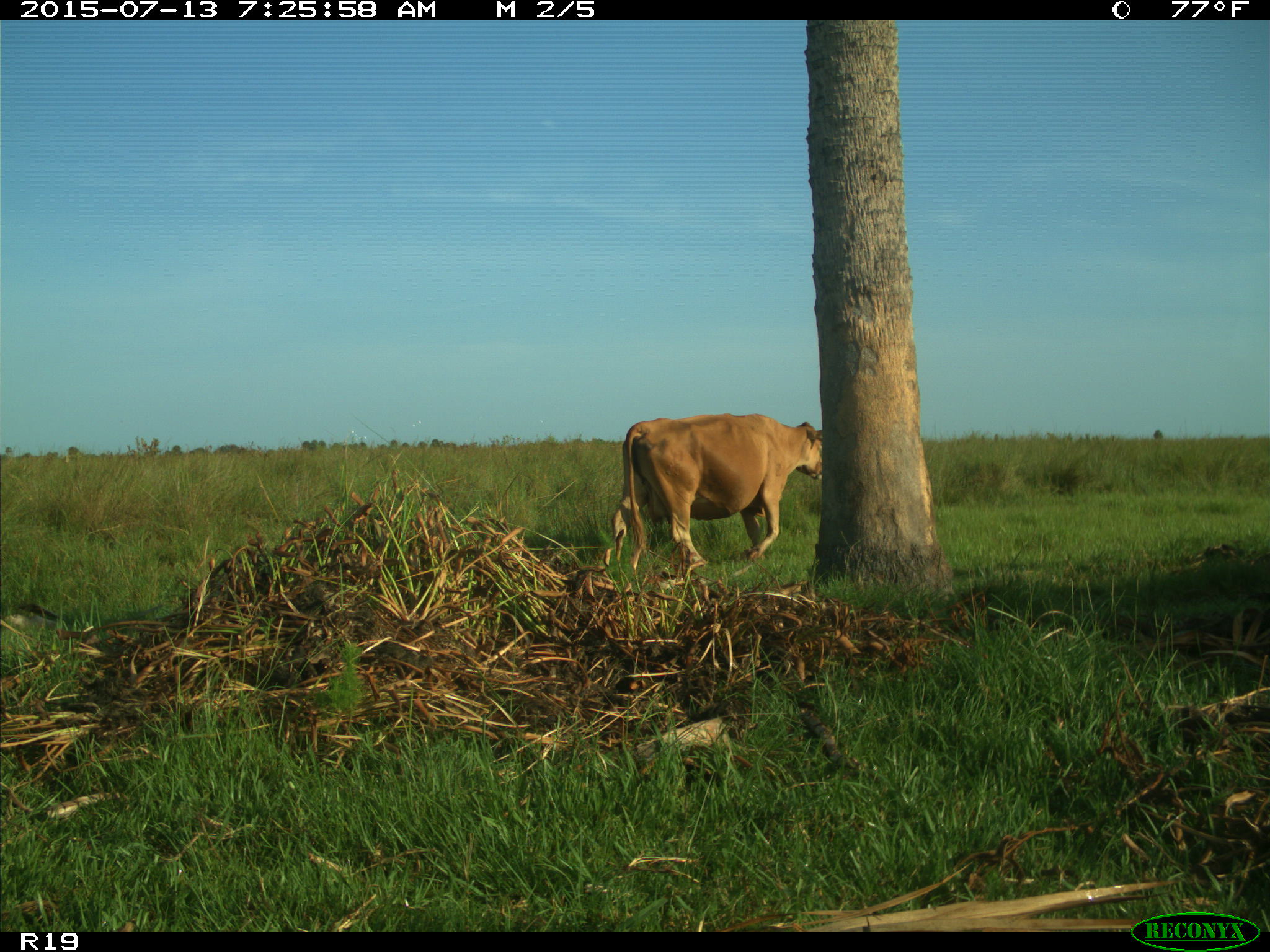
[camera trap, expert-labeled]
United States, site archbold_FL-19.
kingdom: Animalia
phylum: Chordata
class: Mammalia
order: Artiodactyla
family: Bovidae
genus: Bos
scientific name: Bos taurus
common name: domestic cow